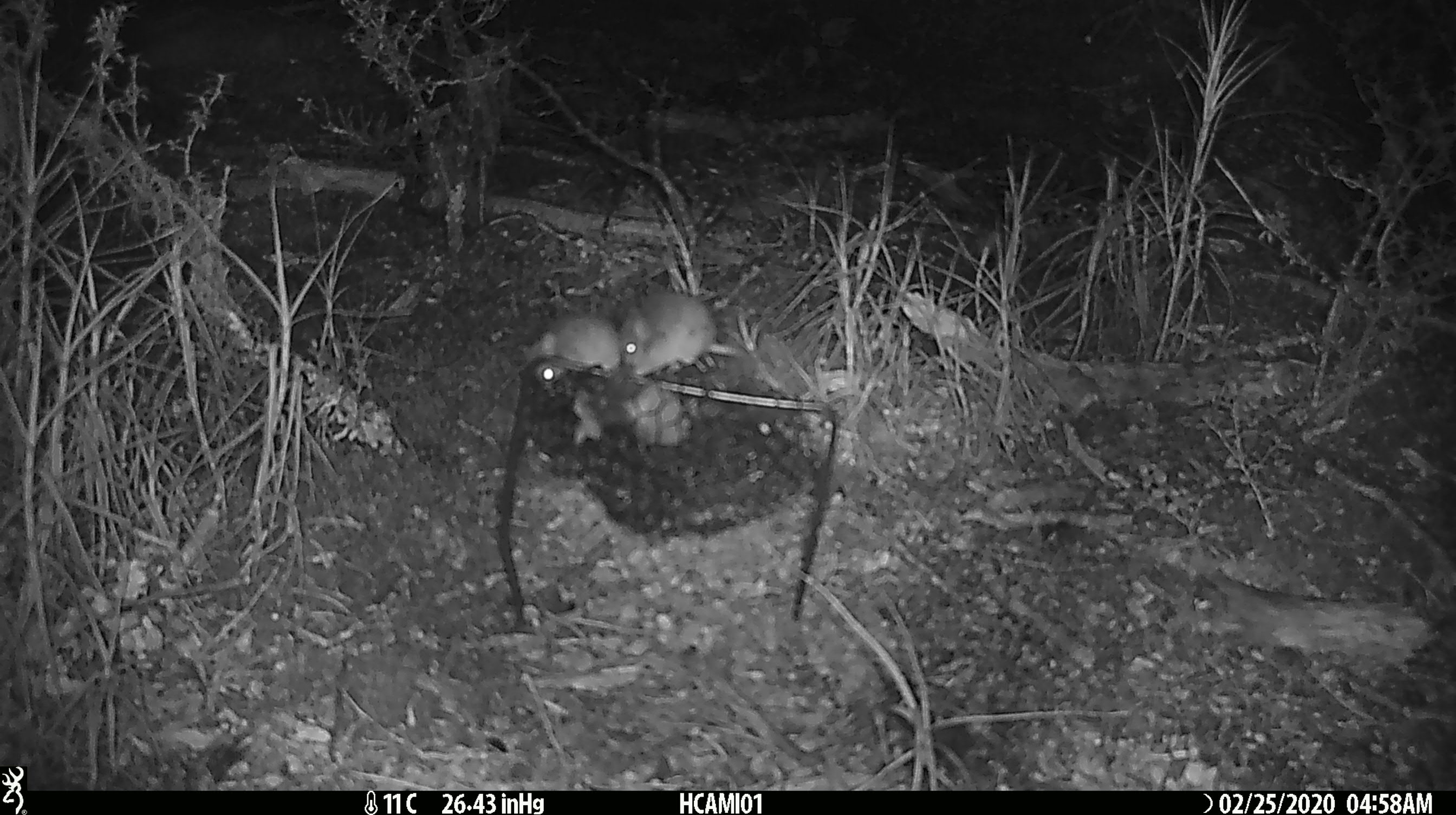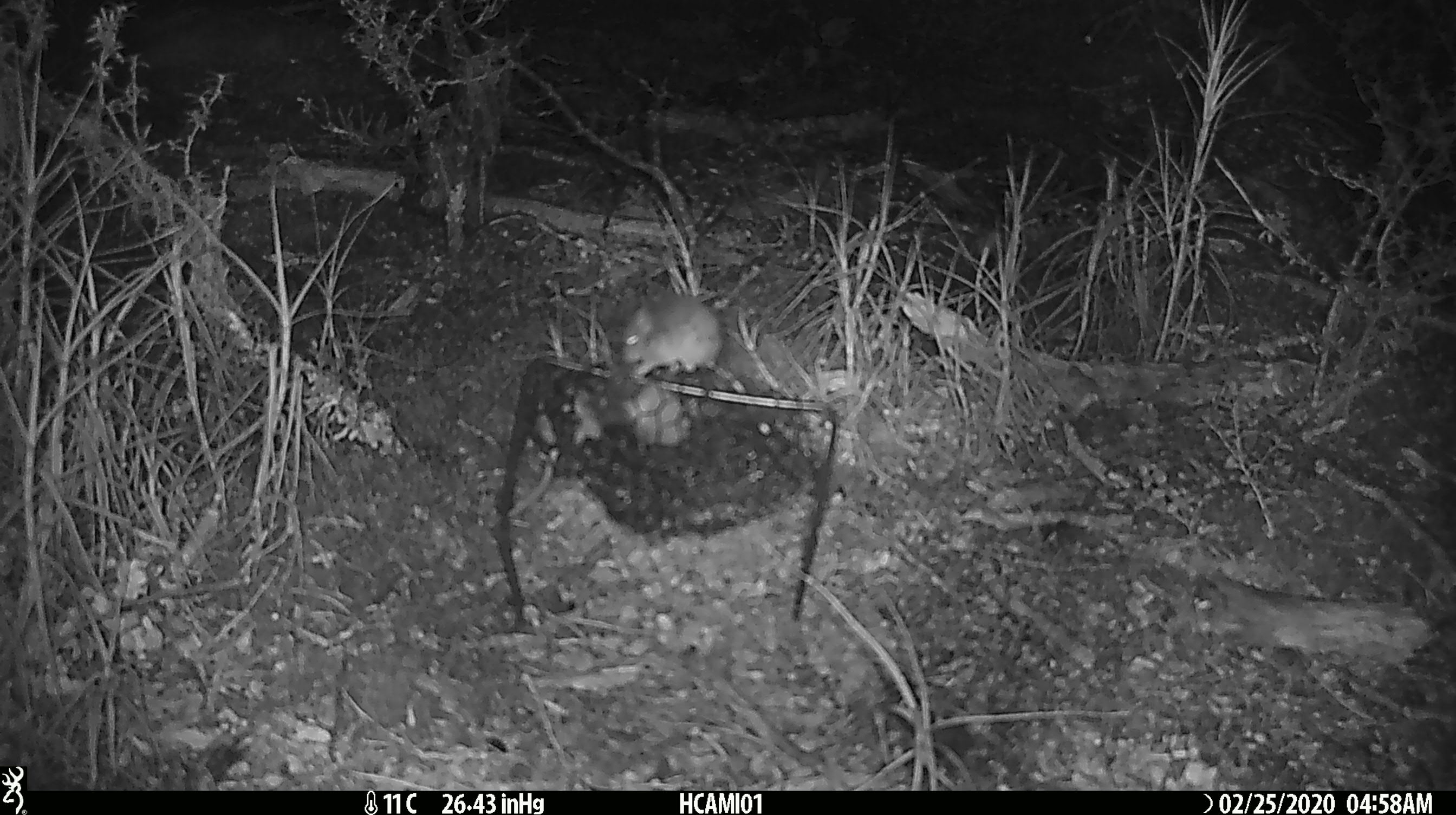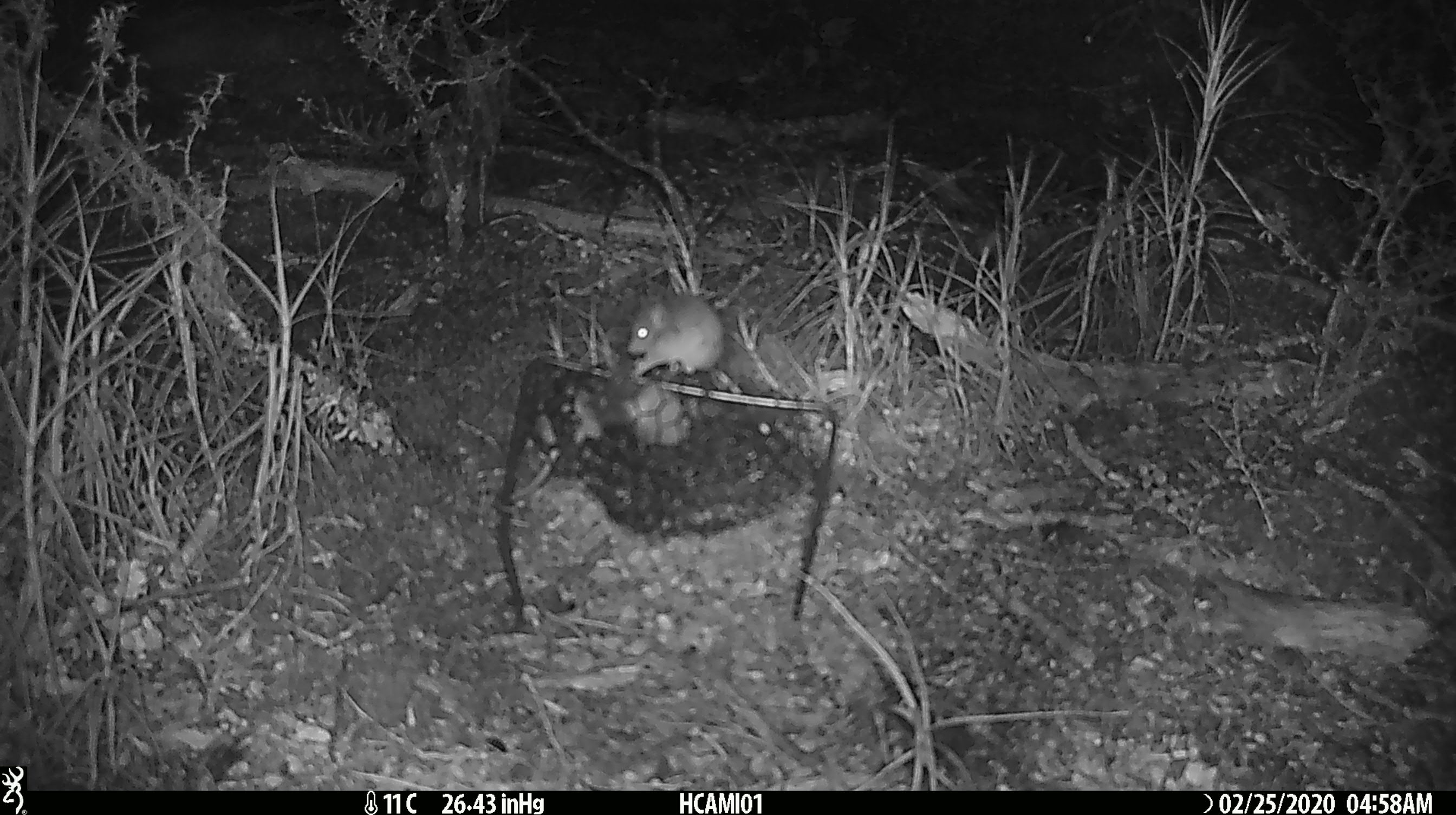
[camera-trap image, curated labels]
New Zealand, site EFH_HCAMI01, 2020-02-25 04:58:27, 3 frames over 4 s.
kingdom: Animalia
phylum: Chordata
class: Mammalia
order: Rodentia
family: Muridae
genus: Mus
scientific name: Mus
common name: mouse